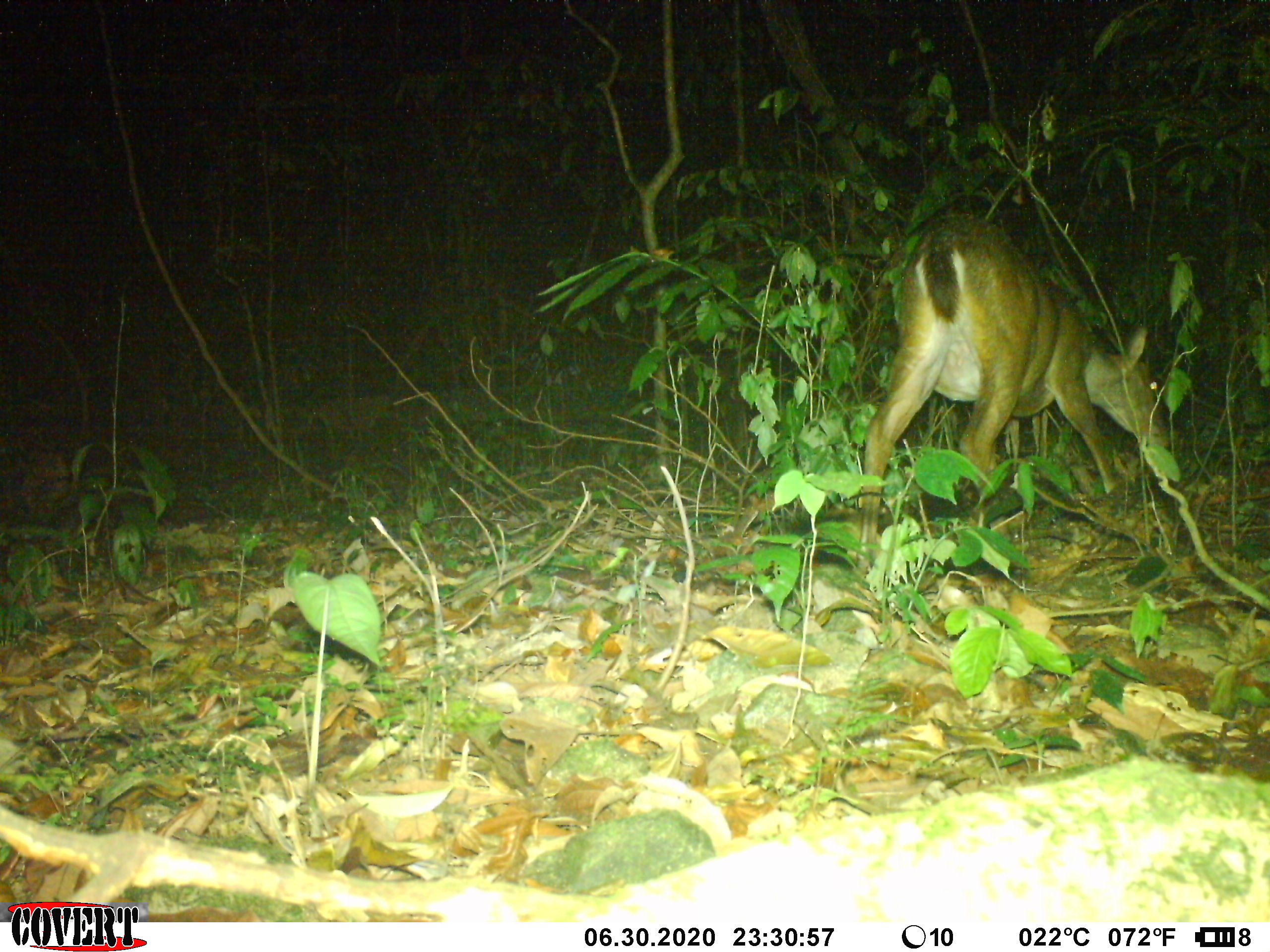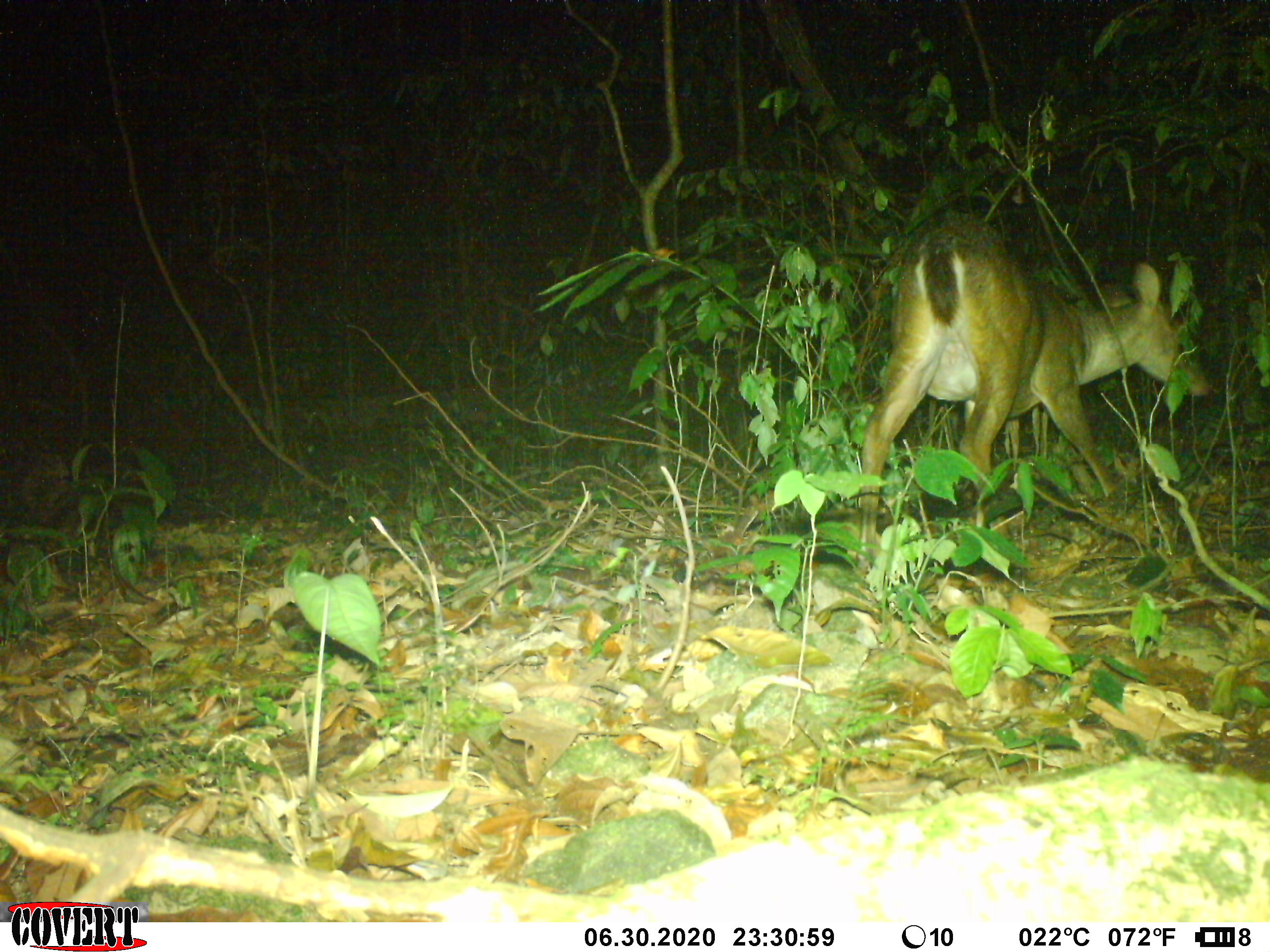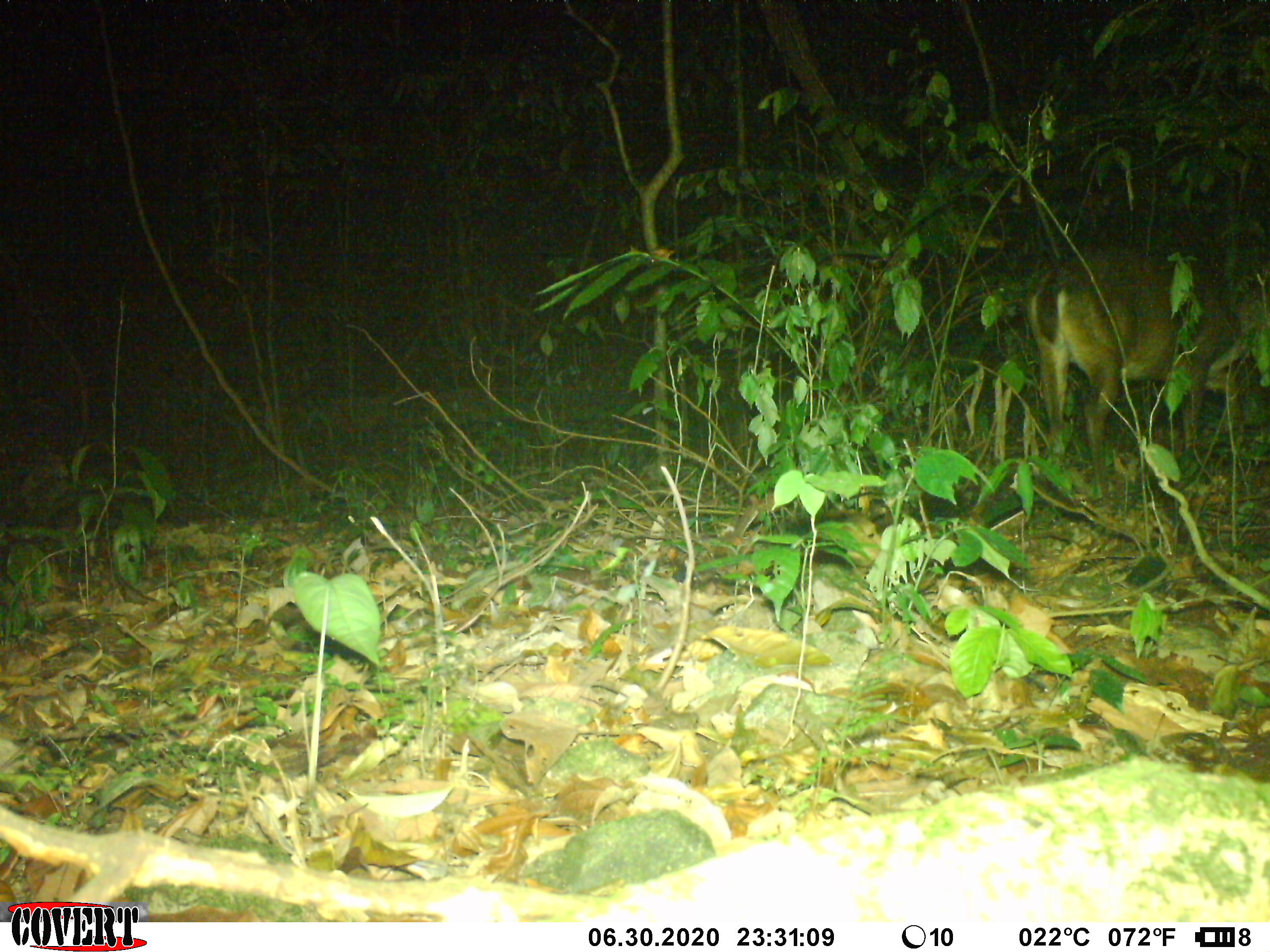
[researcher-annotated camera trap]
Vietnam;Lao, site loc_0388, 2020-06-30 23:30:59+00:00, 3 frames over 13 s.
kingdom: Animalia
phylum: Chordata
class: Mammalia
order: Artiodactyla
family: Cervidae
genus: Muntiacus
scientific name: Muntiacus vuquangensis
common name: large-antlered muntjac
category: large antlered muntjac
Large antlered muntjac (large-antlered muntjac) (Muntiacus vuquangensis). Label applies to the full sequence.